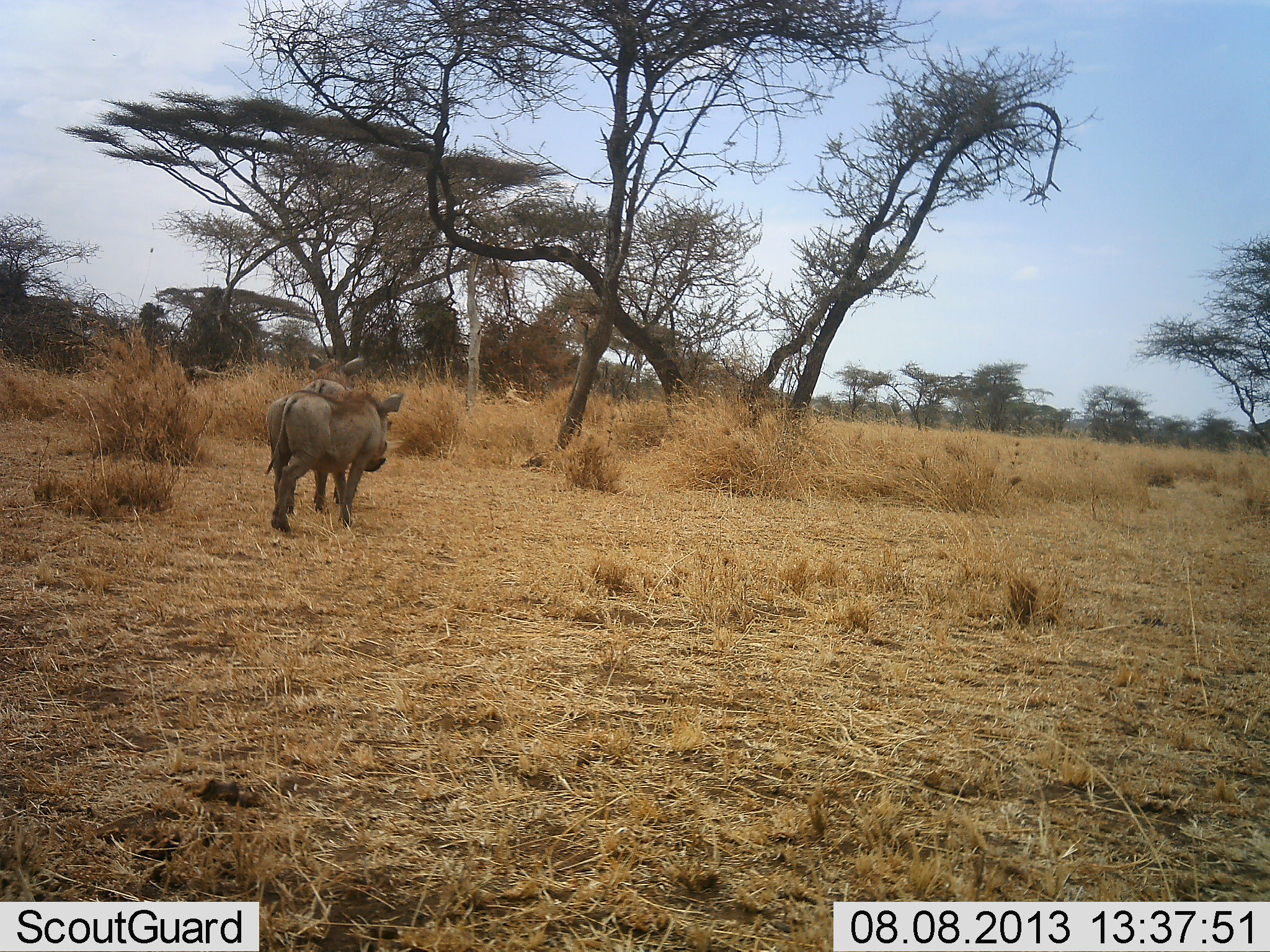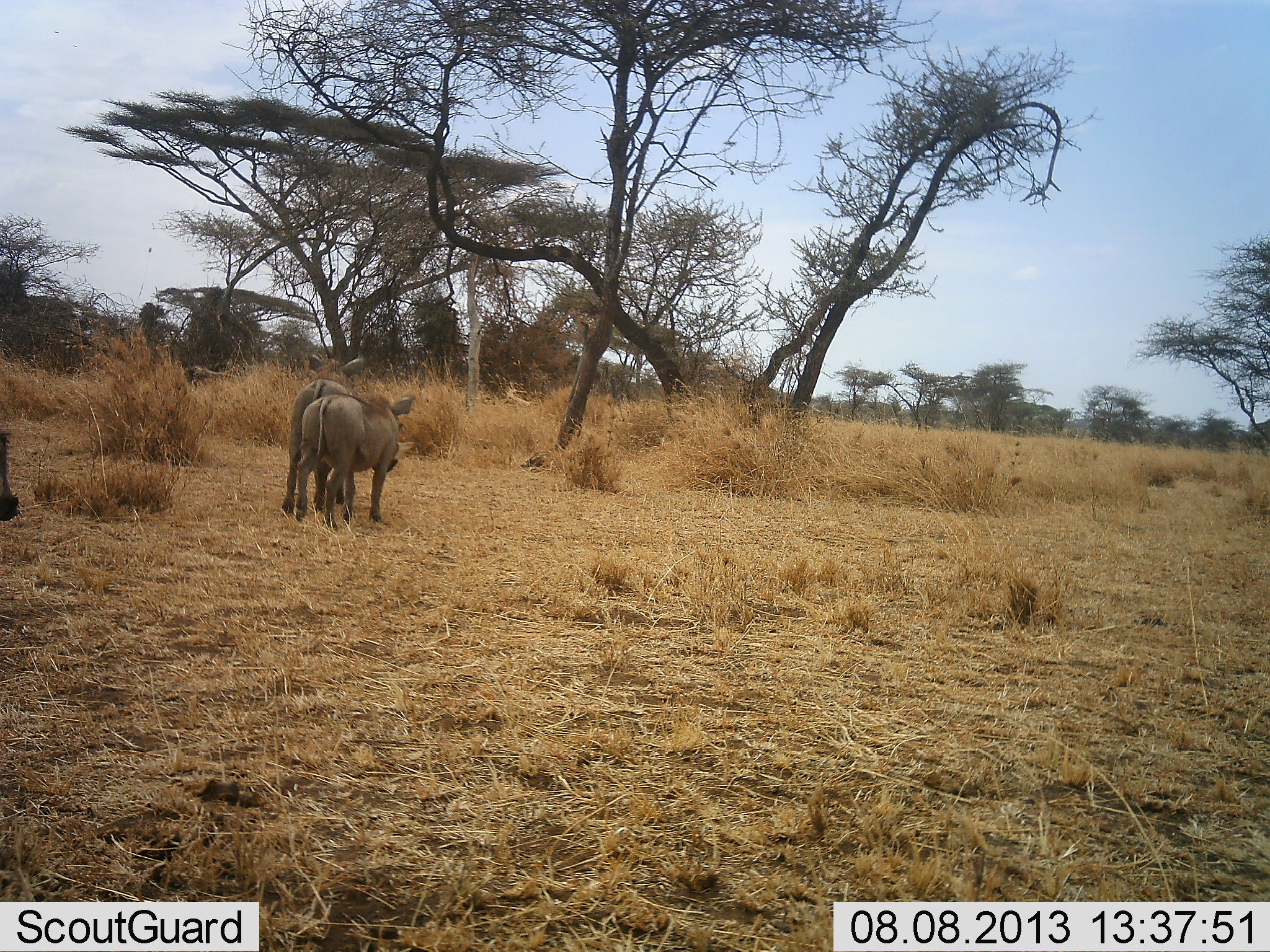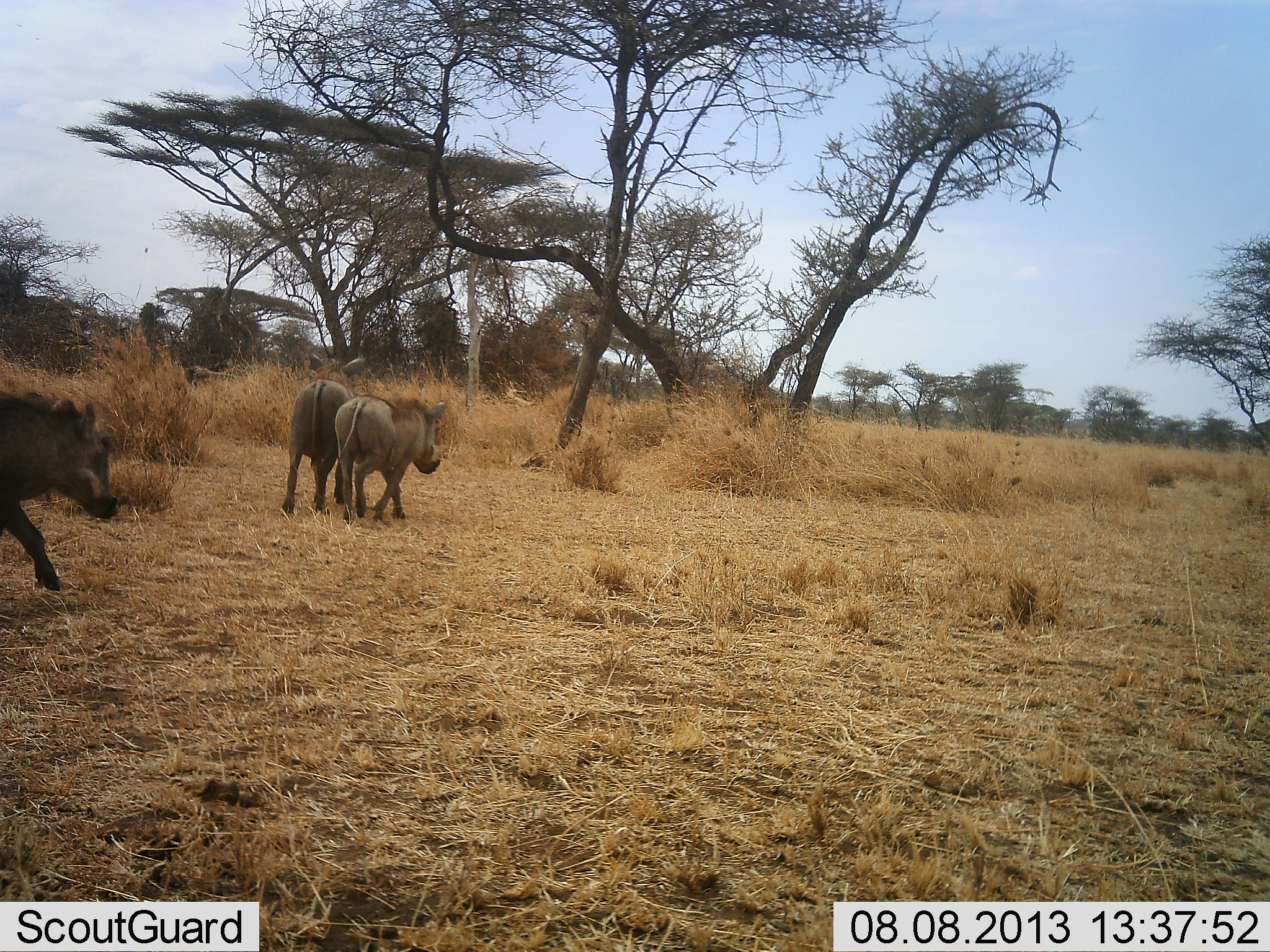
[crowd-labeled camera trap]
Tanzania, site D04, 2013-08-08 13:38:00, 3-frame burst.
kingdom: Animalia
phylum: Chordata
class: Mammalia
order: Artiodactyla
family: Suidae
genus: Phacochoerus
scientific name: Phacochoerus africanus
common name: warthog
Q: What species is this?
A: Warthog (Phacochoerus africanus).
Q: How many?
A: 3.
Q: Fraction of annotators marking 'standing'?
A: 20%.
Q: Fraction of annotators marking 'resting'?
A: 0%.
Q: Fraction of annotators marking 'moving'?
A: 100%.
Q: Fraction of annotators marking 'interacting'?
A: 0%.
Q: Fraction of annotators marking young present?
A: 0%.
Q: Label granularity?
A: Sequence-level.